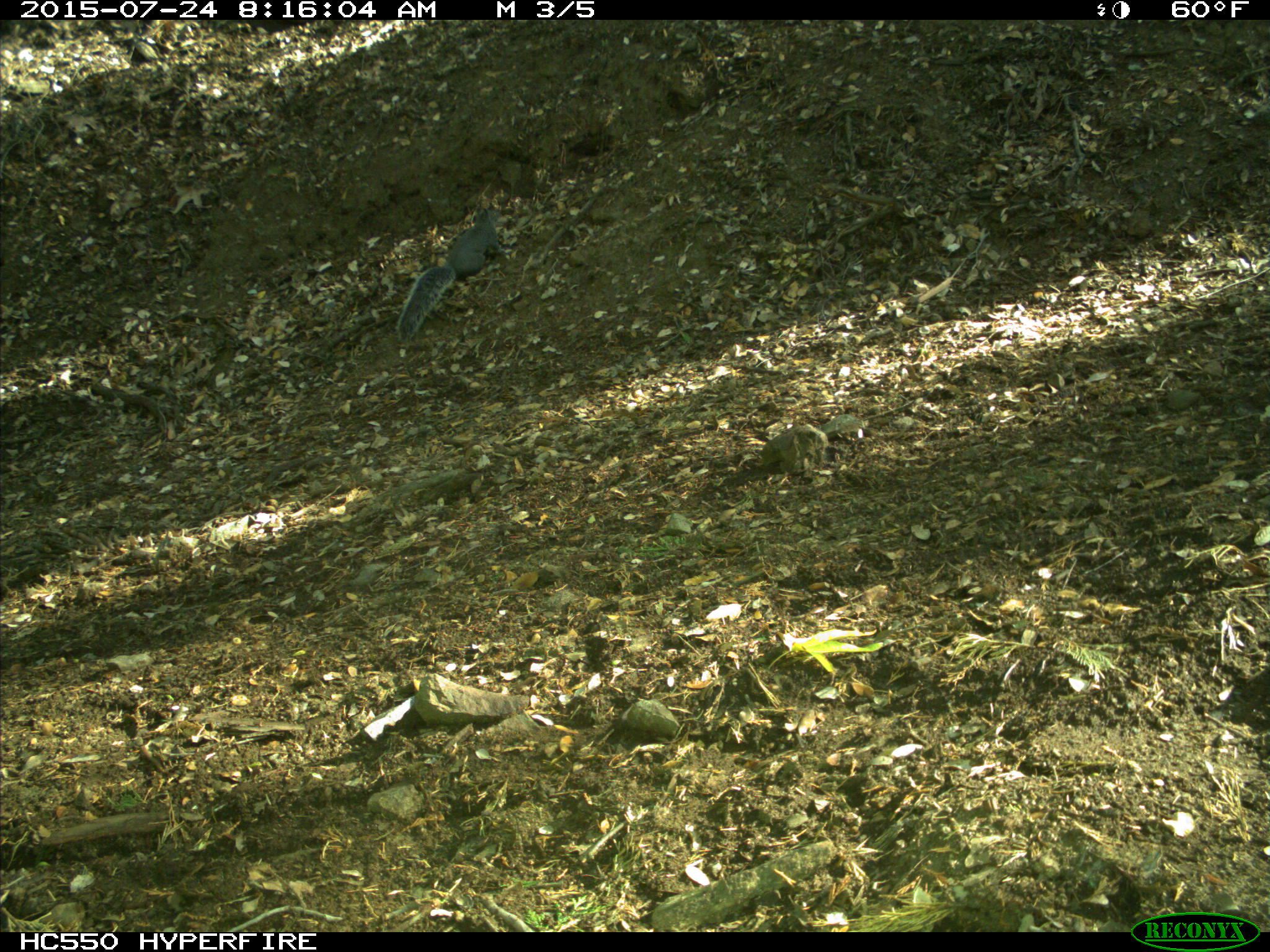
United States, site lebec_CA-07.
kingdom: Animalia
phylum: Chordata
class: Mammalia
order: Rodentia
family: Sciuridae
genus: Sciurus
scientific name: Sciurus carolinensis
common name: eastern gray squirrel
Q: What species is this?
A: Sciurus carolinensis (eastern gray squirrel).